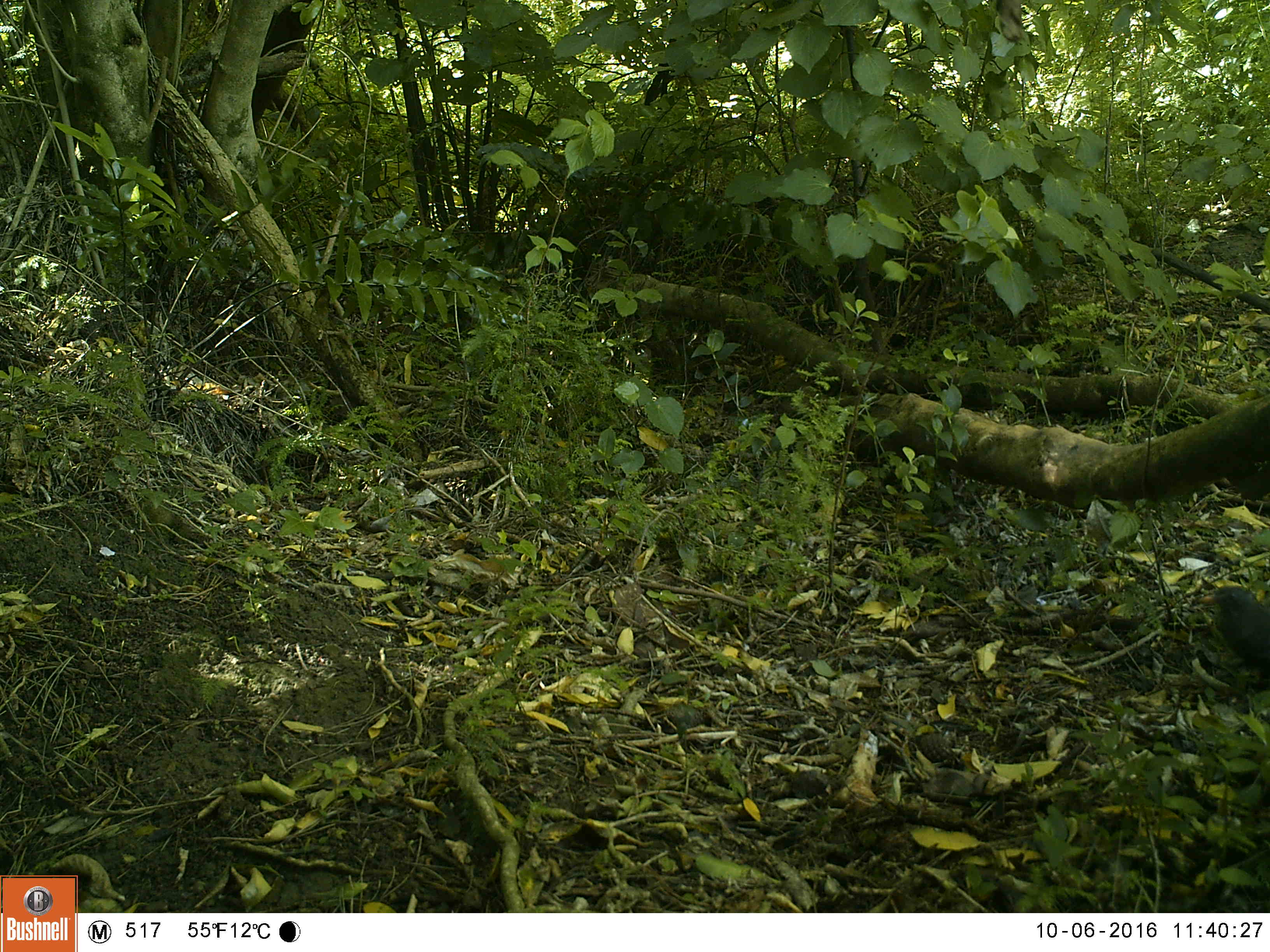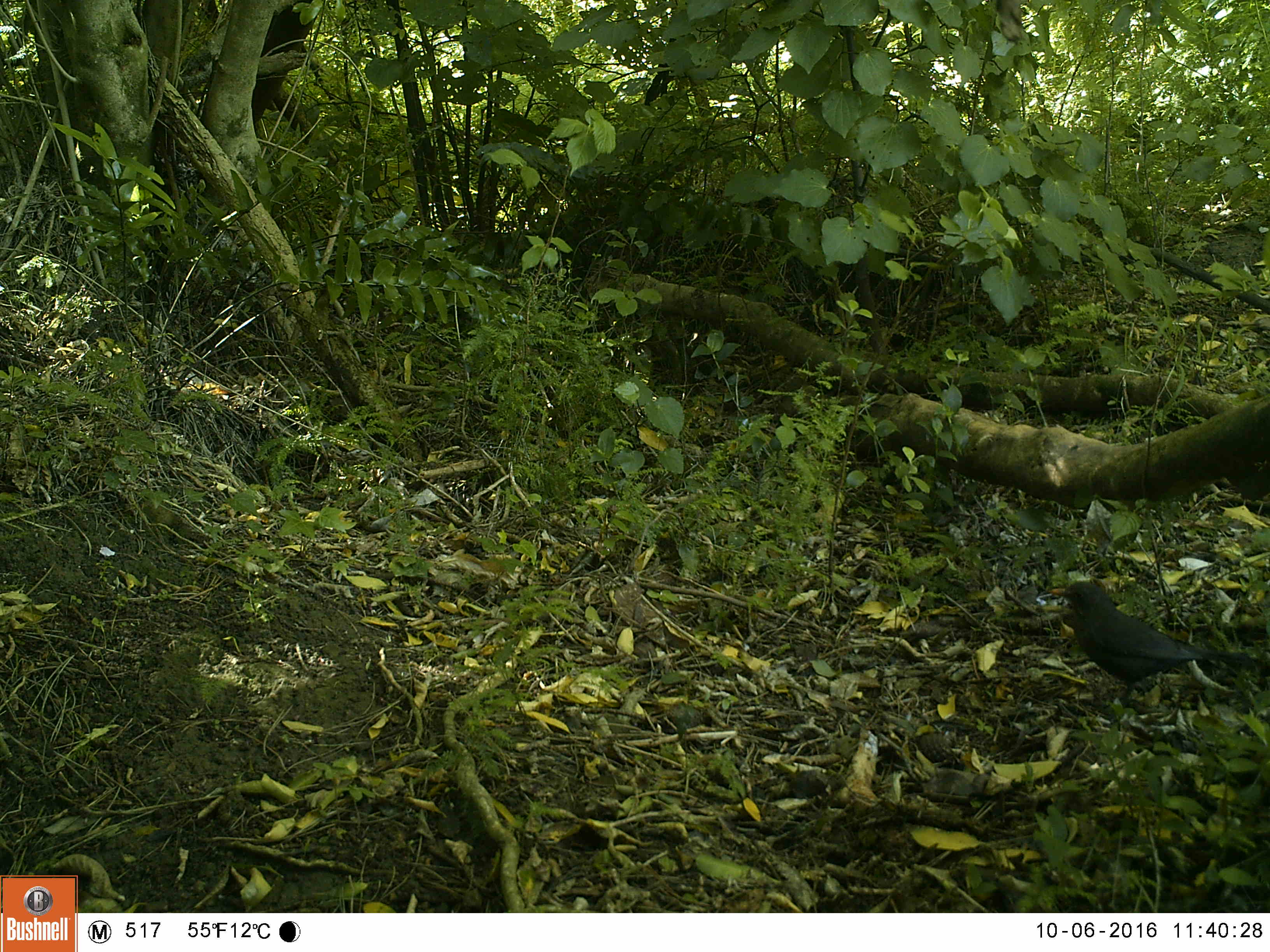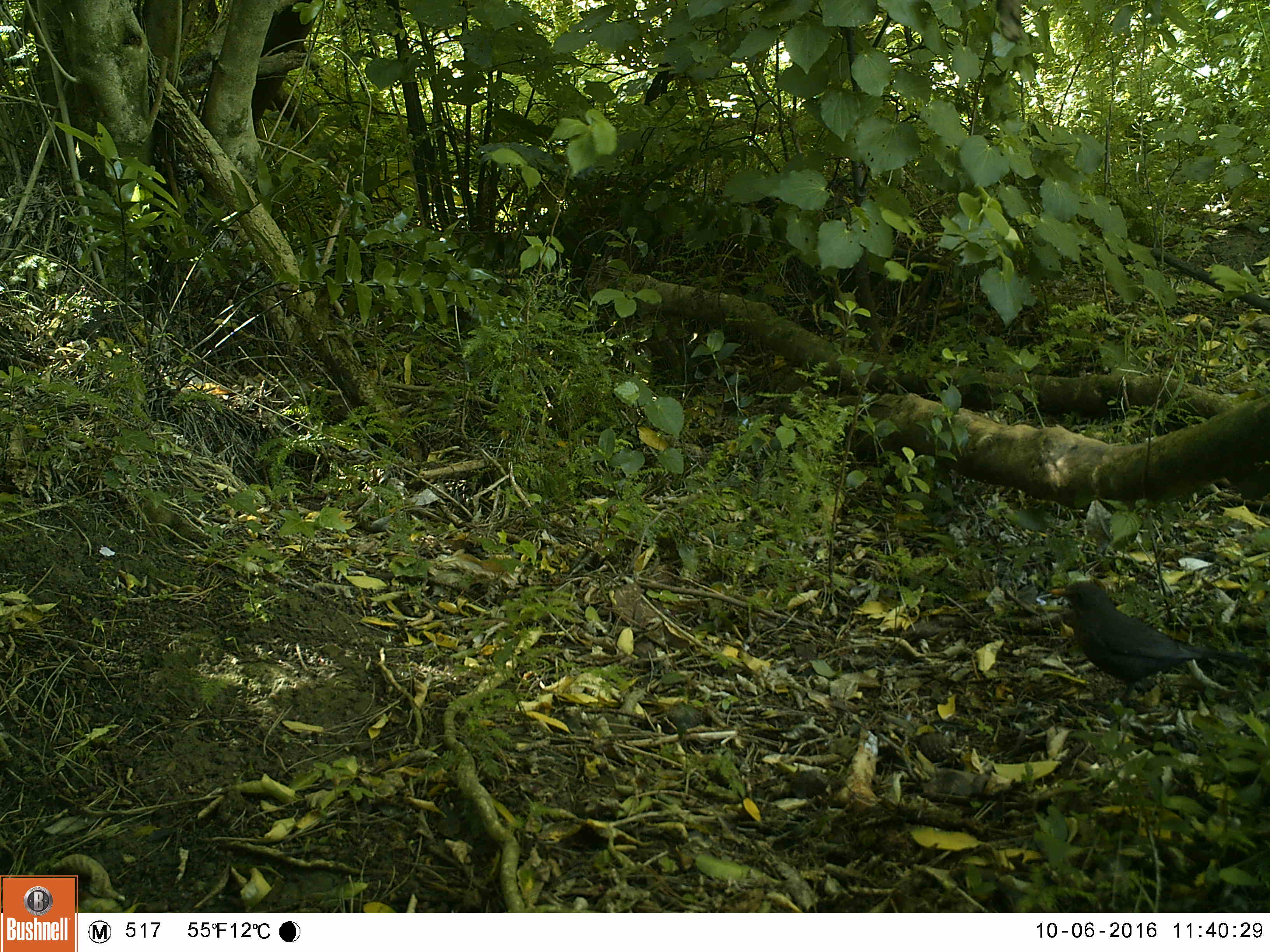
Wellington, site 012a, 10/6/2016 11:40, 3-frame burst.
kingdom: Animalia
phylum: Chordata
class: Aves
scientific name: Aves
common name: bird